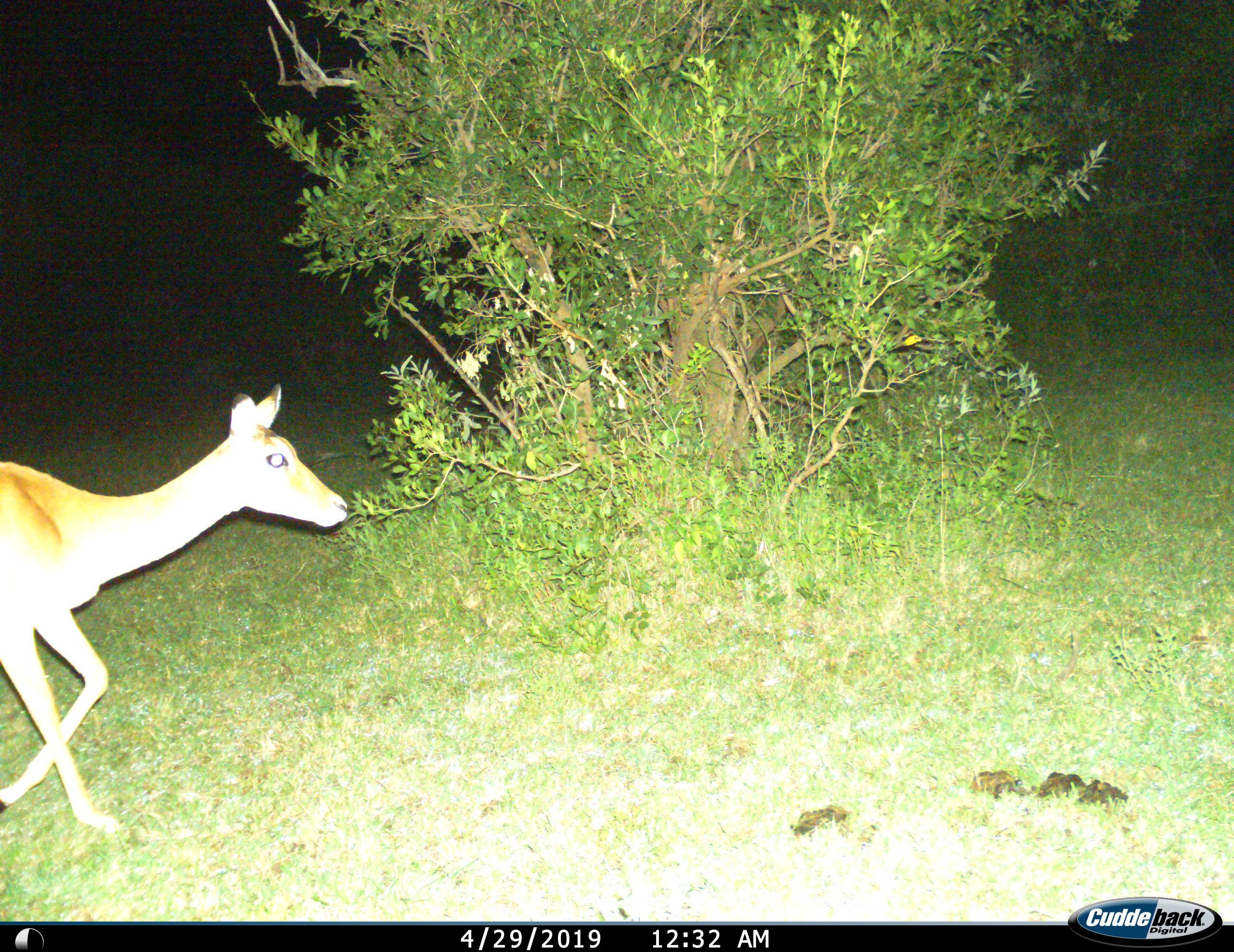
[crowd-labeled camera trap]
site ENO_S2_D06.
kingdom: Animalia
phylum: Chordata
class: Mammalia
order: Artiodactyla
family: Bovidae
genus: Aepyceros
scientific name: Aepyceros melampus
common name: impala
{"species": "impala (Aepyceros melampus)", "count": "1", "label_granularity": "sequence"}